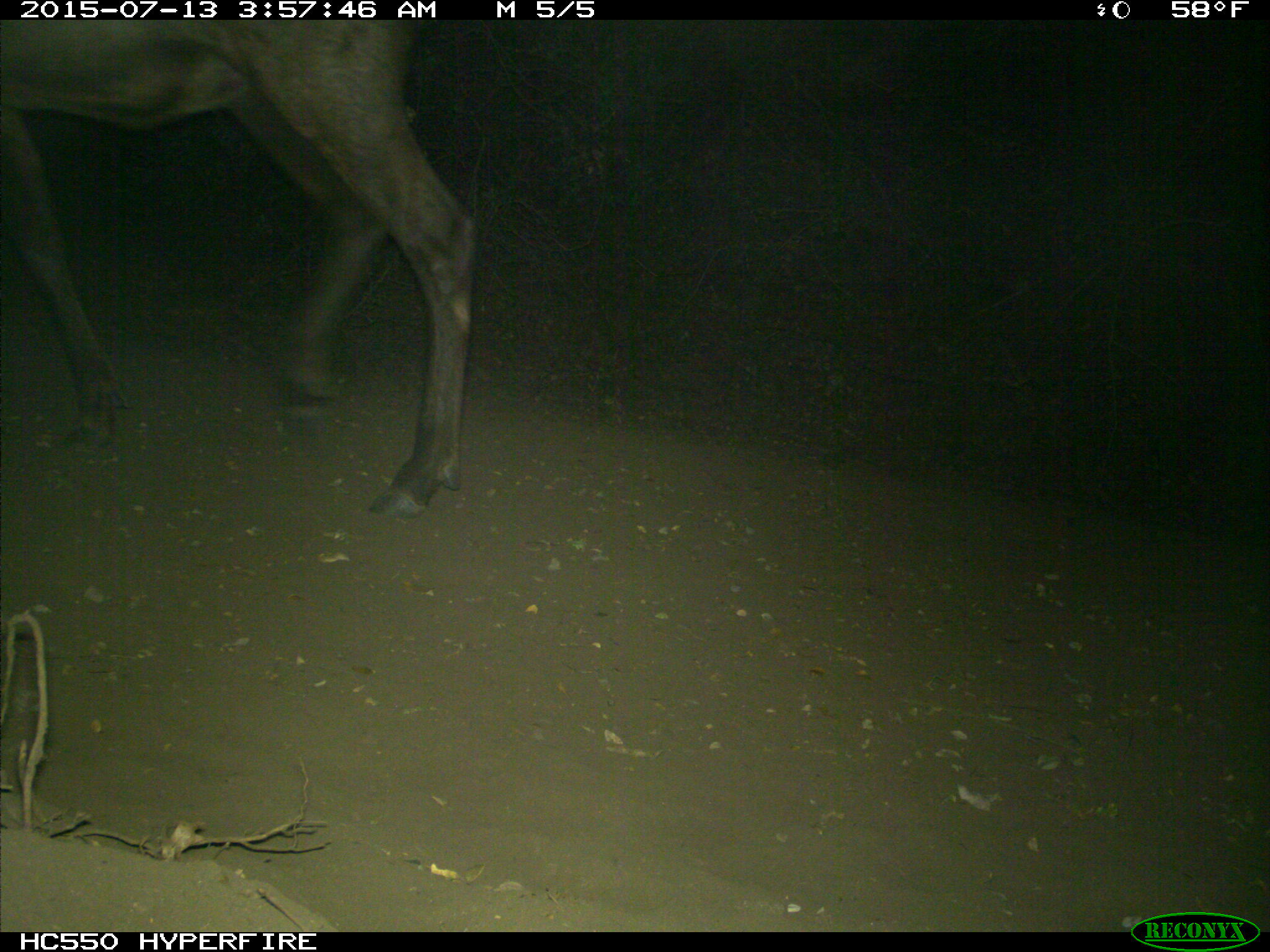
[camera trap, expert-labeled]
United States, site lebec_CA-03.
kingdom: Animalia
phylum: Chordata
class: Mammalia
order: Artiodactyla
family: Cervidae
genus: Cervus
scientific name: Cervus canadensis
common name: elk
Cervus canadensis (elk).